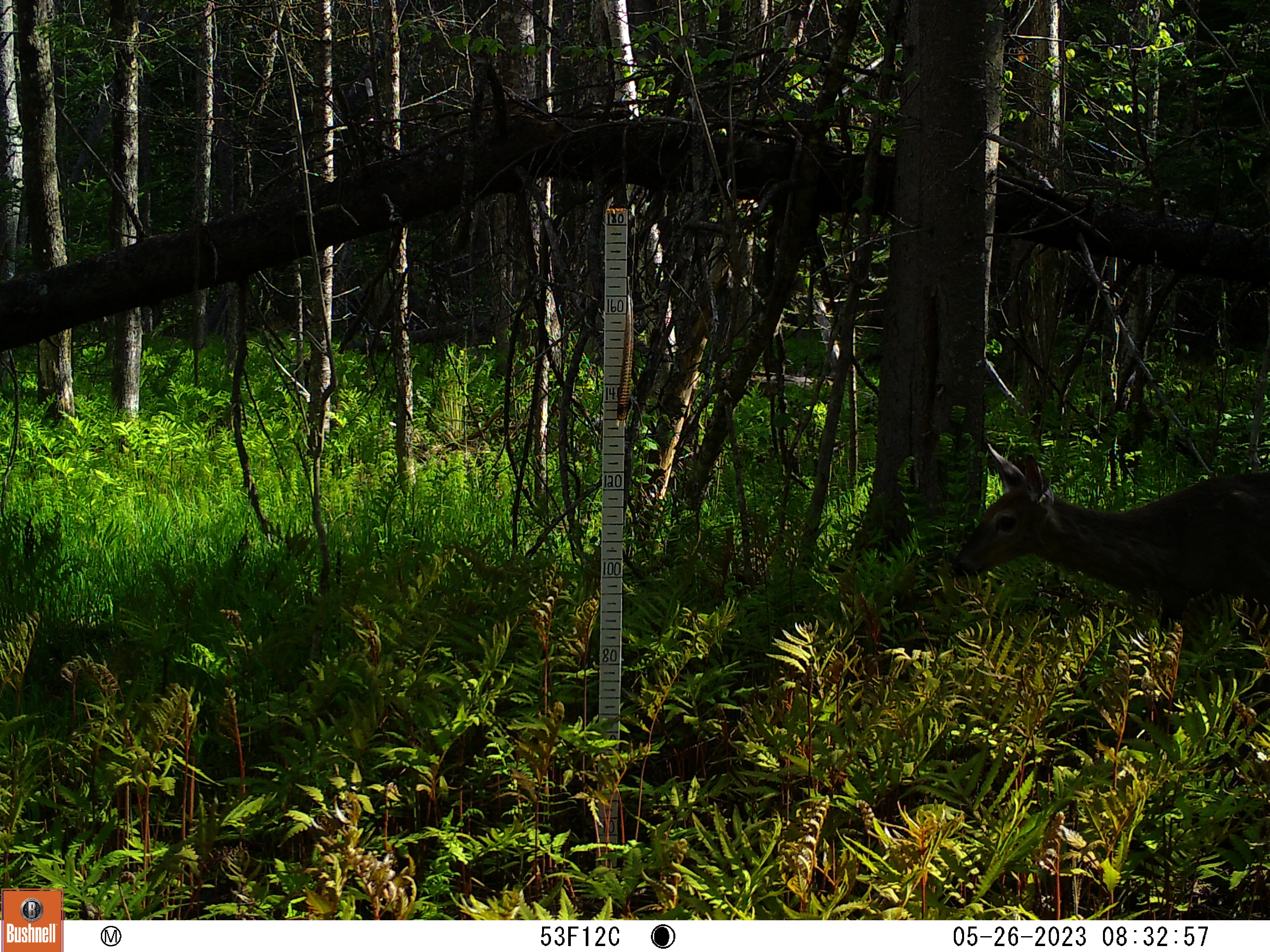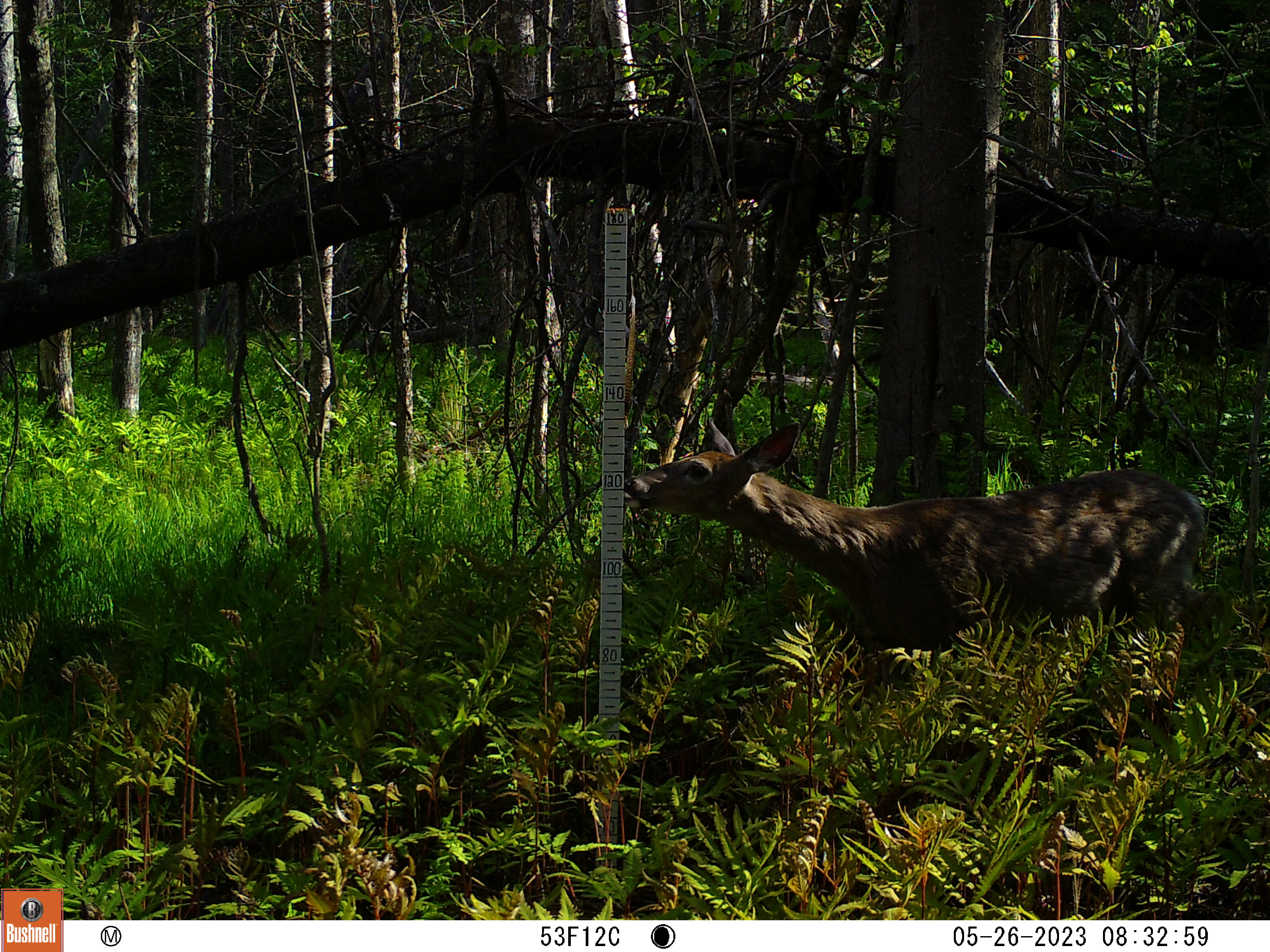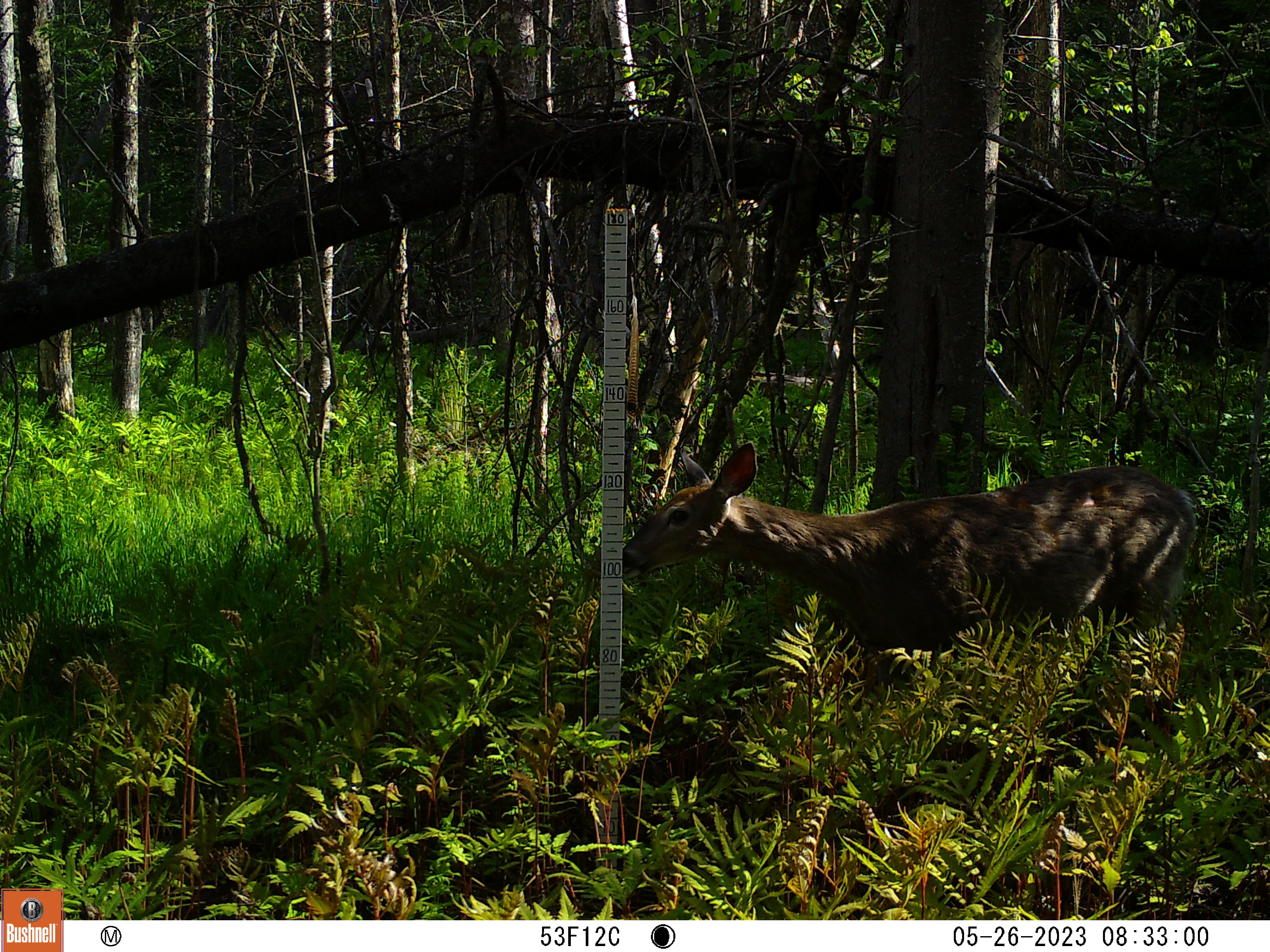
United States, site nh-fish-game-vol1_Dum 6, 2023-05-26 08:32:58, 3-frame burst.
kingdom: Animalia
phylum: Chordata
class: Mammalia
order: Artiodactyla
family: Cervidae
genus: Odocoileus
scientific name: Odocoileus virginianus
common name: white-tailed deer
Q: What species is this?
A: White-tailed deer (Odocoileus virginianus).